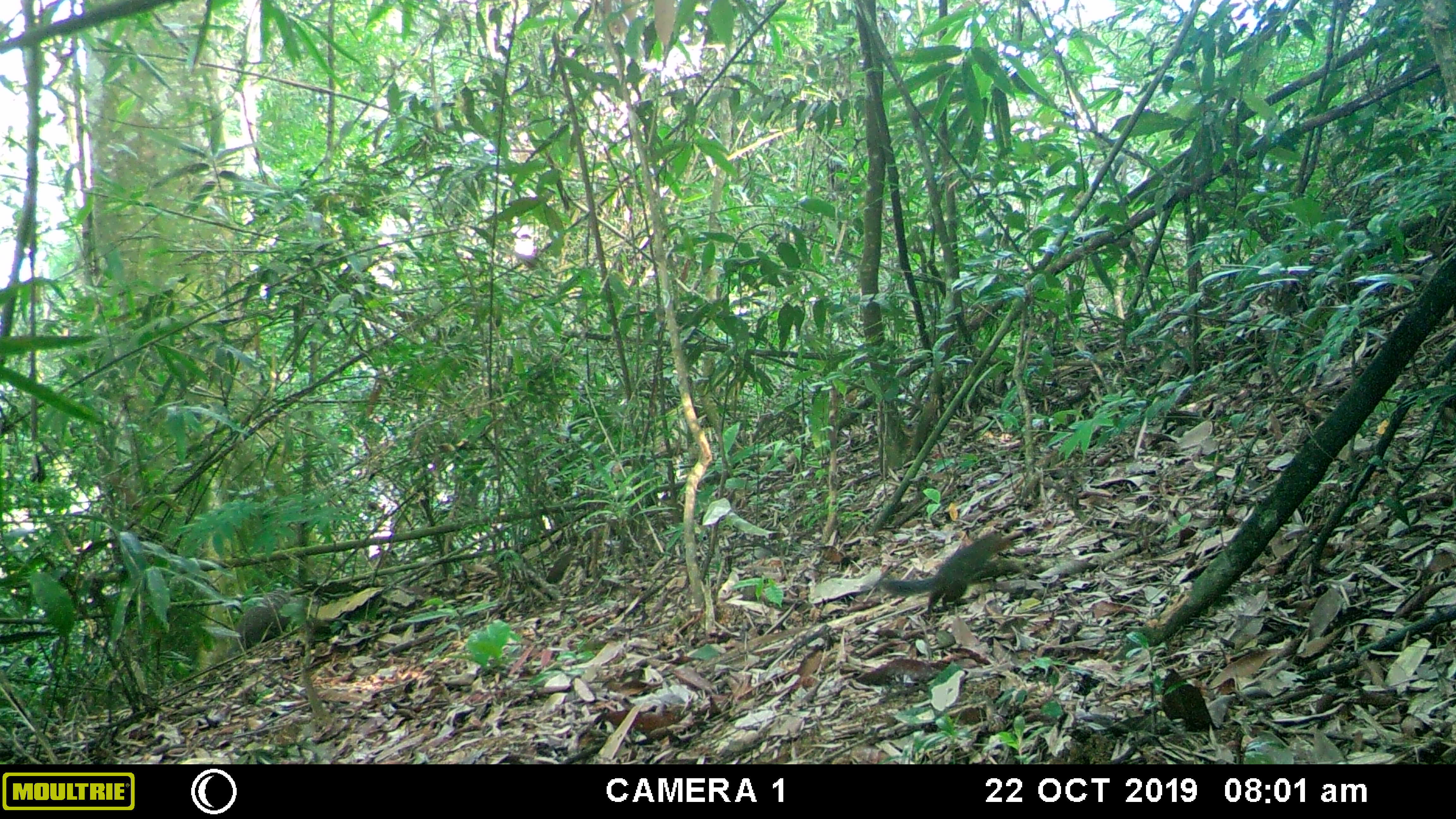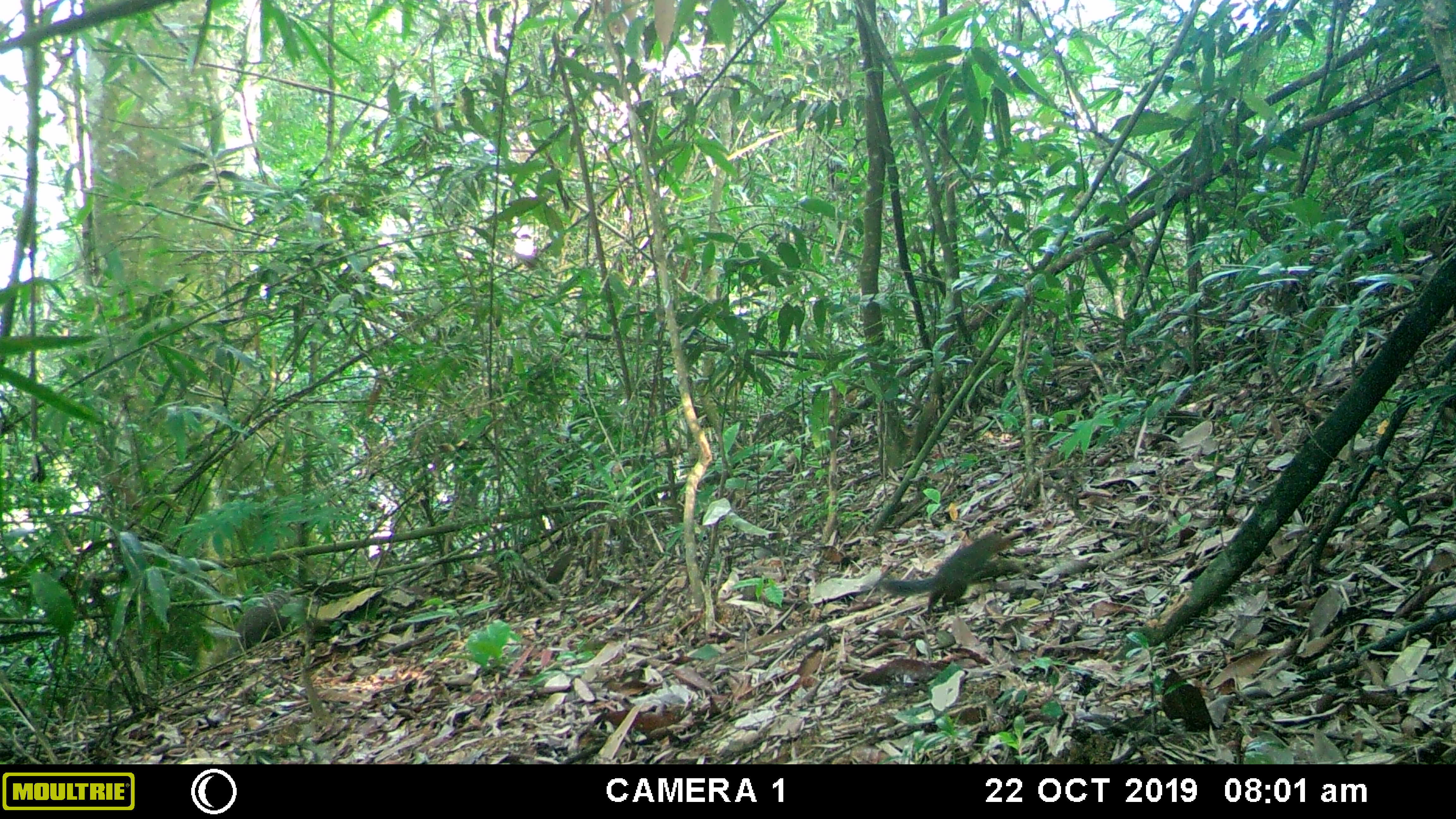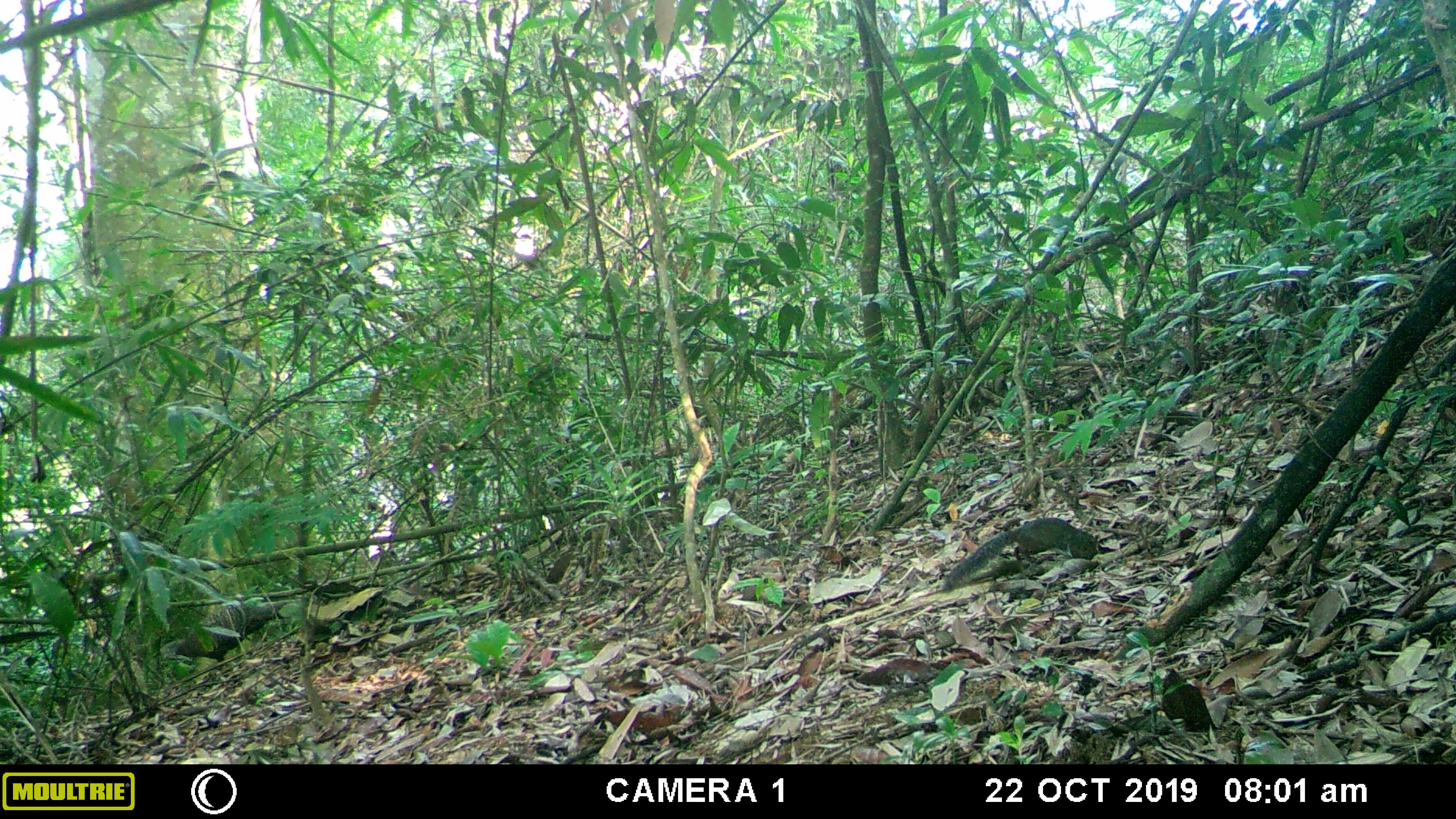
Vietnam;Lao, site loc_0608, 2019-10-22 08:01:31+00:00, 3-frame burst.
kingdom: Animalia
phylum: Chordata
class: Aves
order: Galliformes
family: Phasianidae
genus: Polyplectron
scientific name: Polyplectron bicalcaratum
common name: gray peacock-pheasant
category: grey peacock pheasant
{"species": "grey peacock pheasant (gray peacock-pheasant) (Polyplectron bicalcaratum)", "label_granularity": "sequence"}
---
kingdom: Animalia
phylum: Chordata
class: Mammalia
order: Rodentia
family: Sciuridae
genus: Dremomys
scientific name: Dremomys rufigenis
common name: red-cheeked squirrel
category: red cheeked squirrel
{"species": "red cheeked squirrel (red-cheeked squirrel) (Dremomys rufigenis)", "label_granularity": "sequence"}